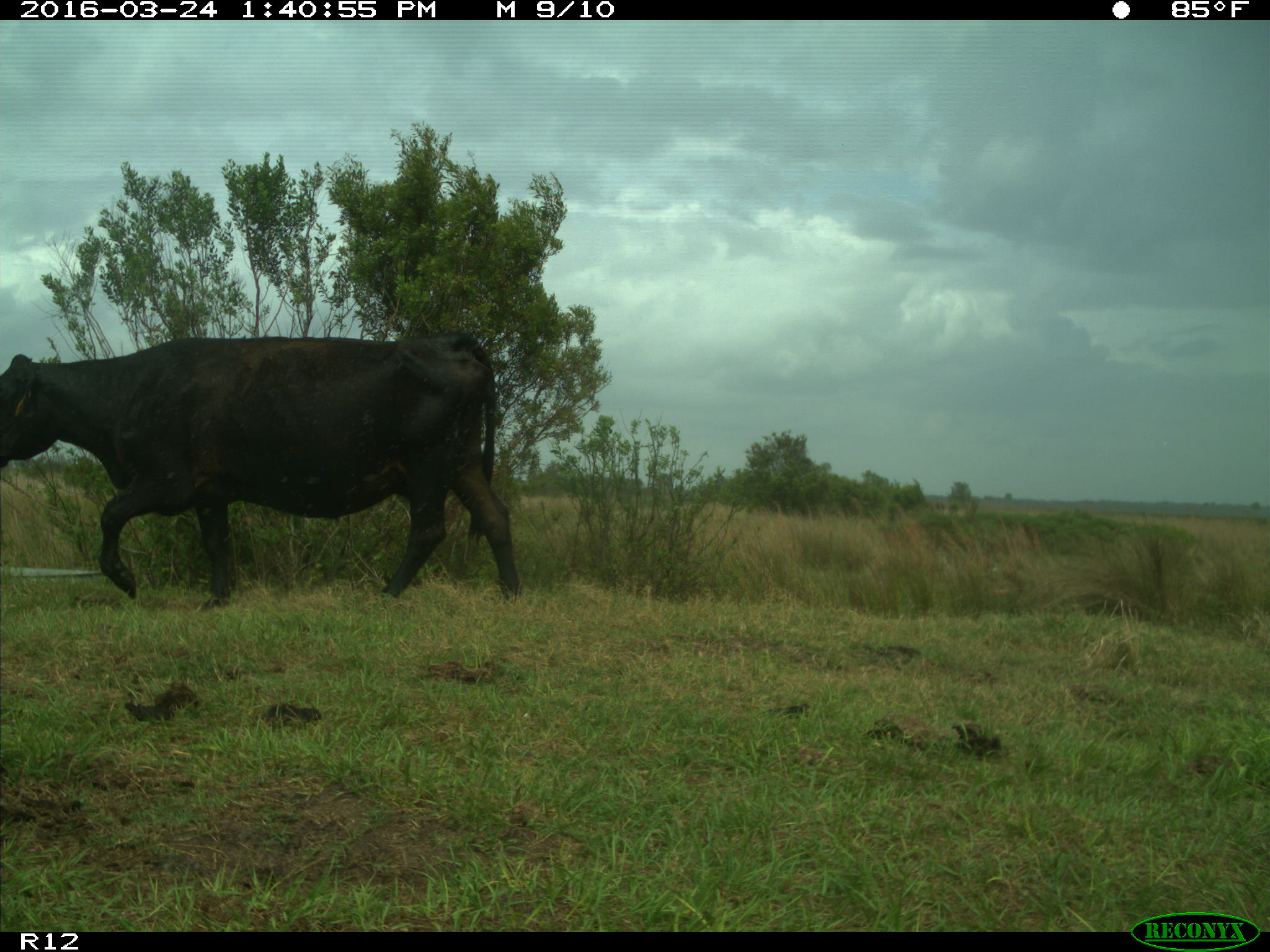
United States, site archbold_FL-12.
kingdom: Animalia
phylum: Chordata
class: Mammalia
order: Artiodactyla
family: Bovidae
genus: Bos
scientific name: Bos taurus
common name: domestic cow